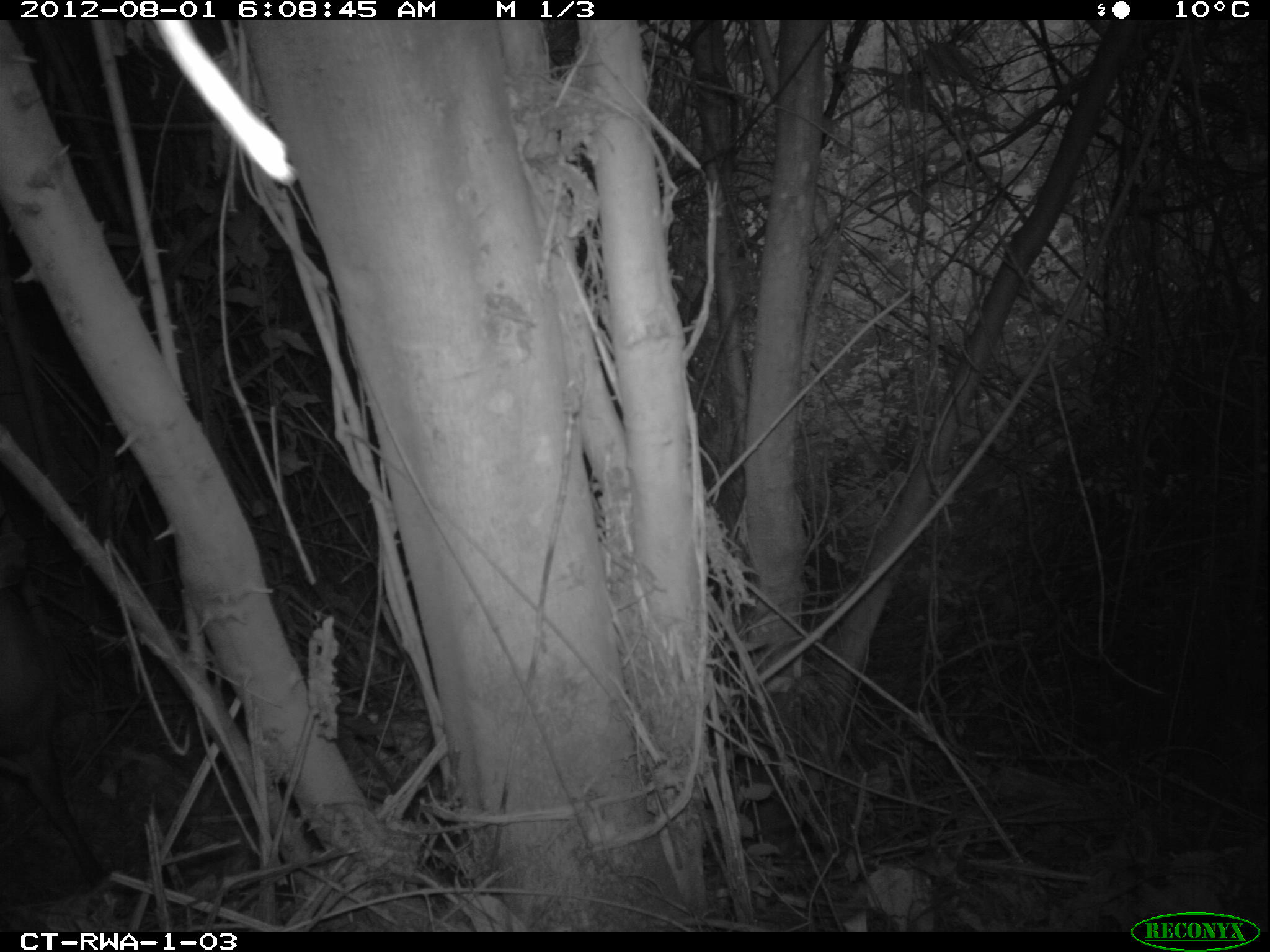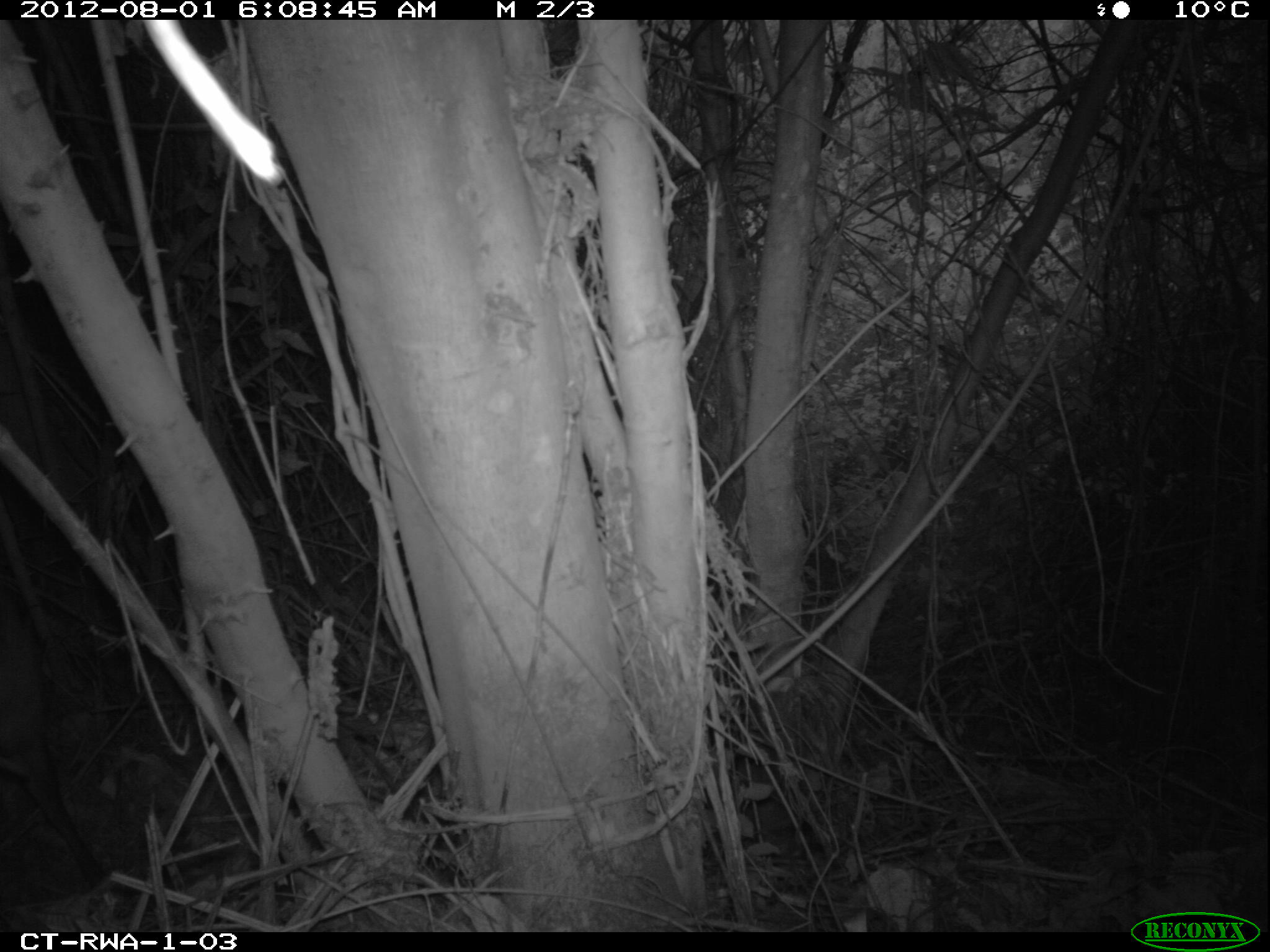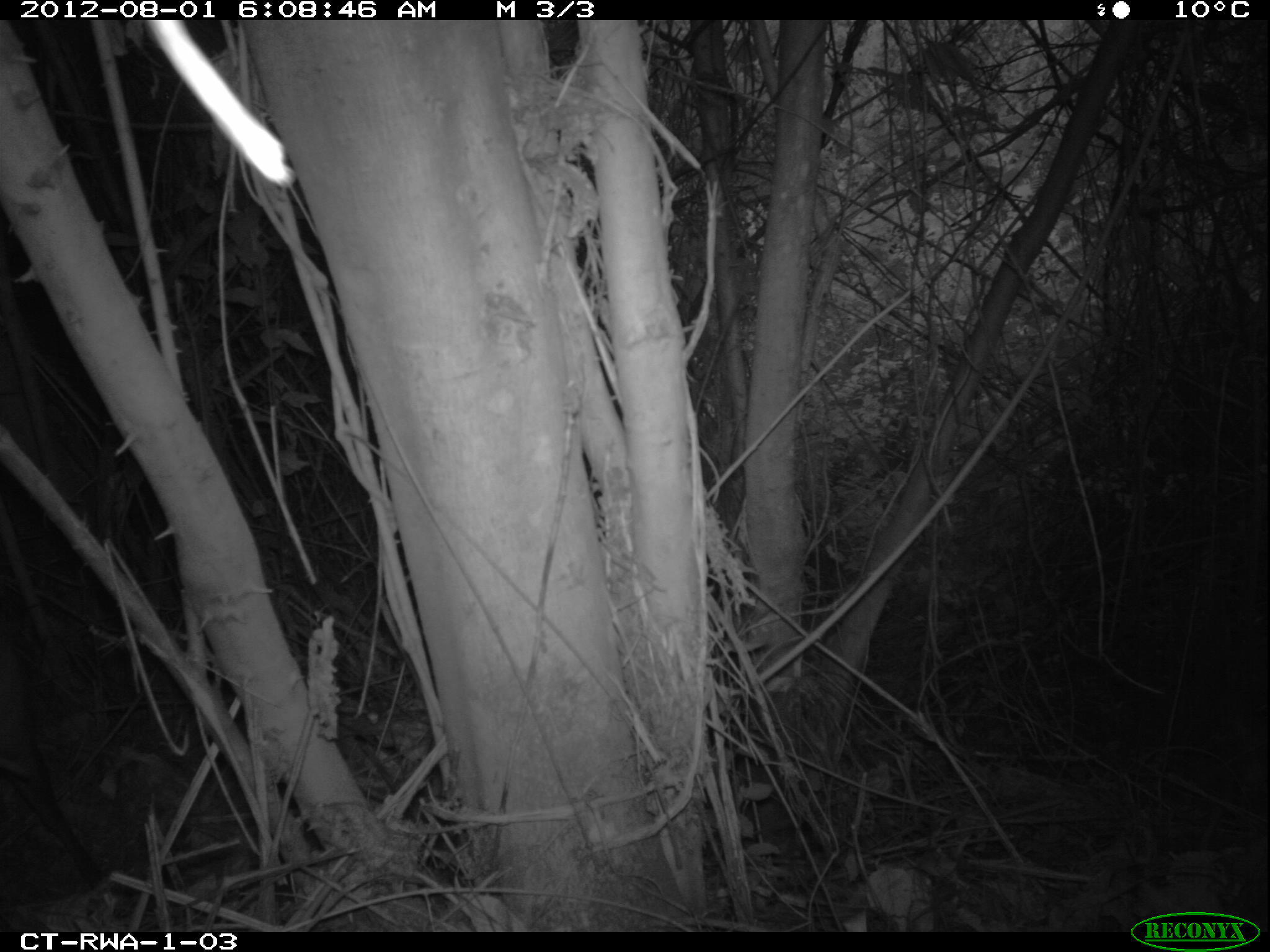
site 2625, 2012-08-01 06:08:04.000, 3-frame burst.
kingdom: Animalia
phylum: Chordata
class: Mammalia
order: Artiodactyla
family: Bovidae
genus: Cephalophus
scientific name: Cephalophus nigrifrons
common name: black-fronted duiker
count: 1